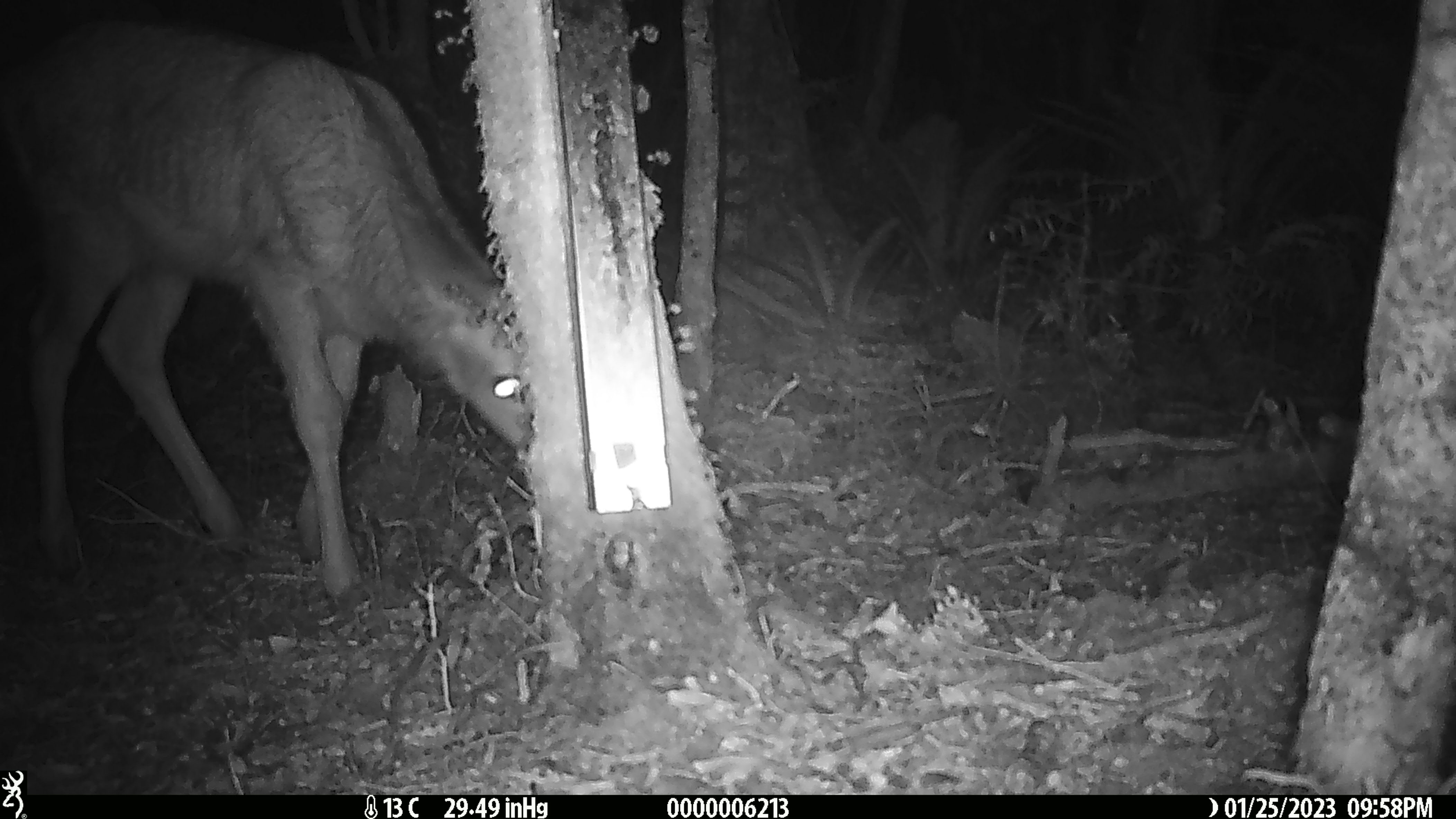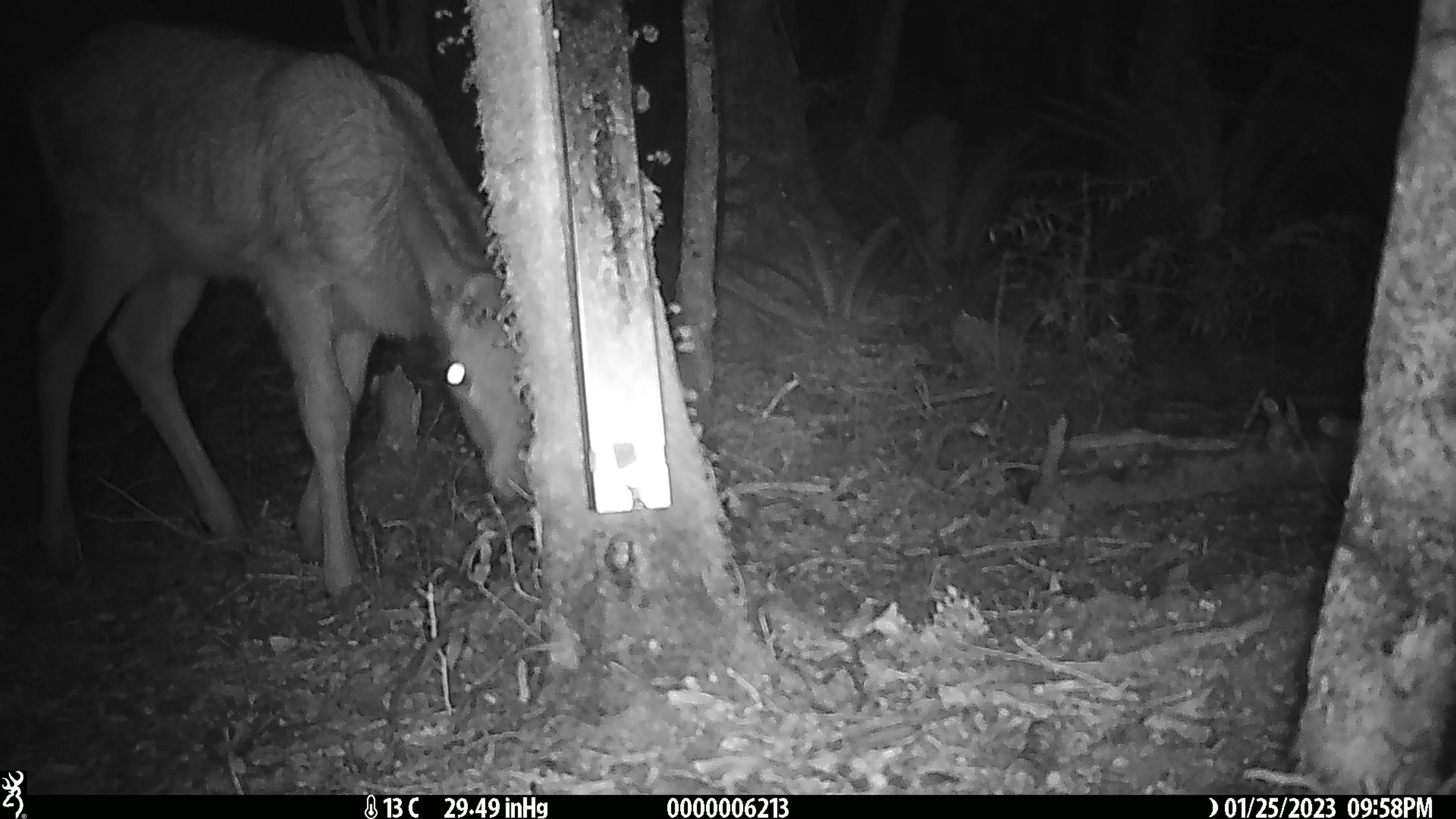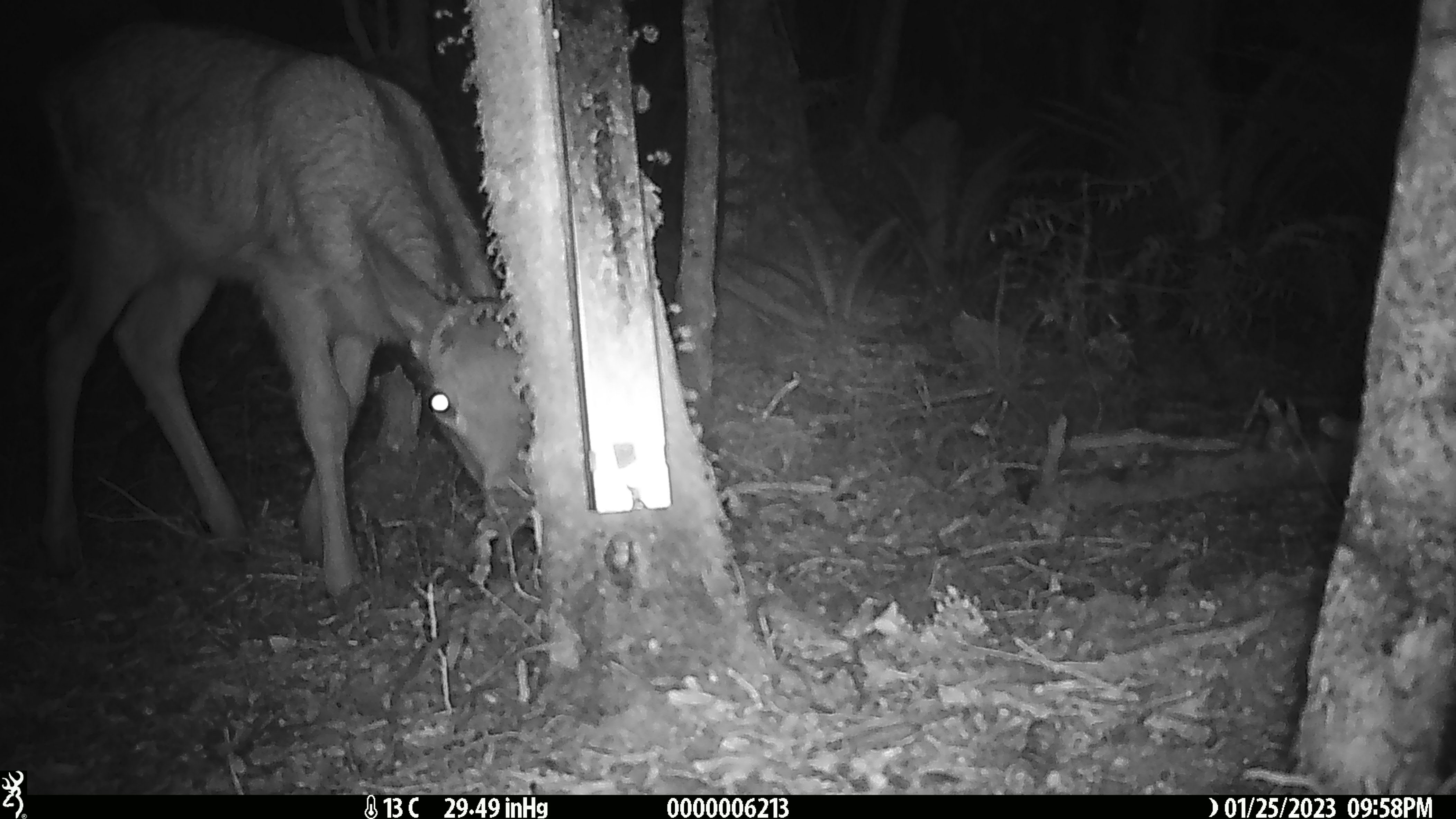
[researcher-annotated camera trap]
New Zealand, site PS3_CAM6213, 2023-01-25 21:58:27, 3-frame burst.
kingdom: Animalia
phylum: Chordata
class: Mammalia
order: Artiodactyla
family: Cervidae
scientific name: Cervidae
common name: deer